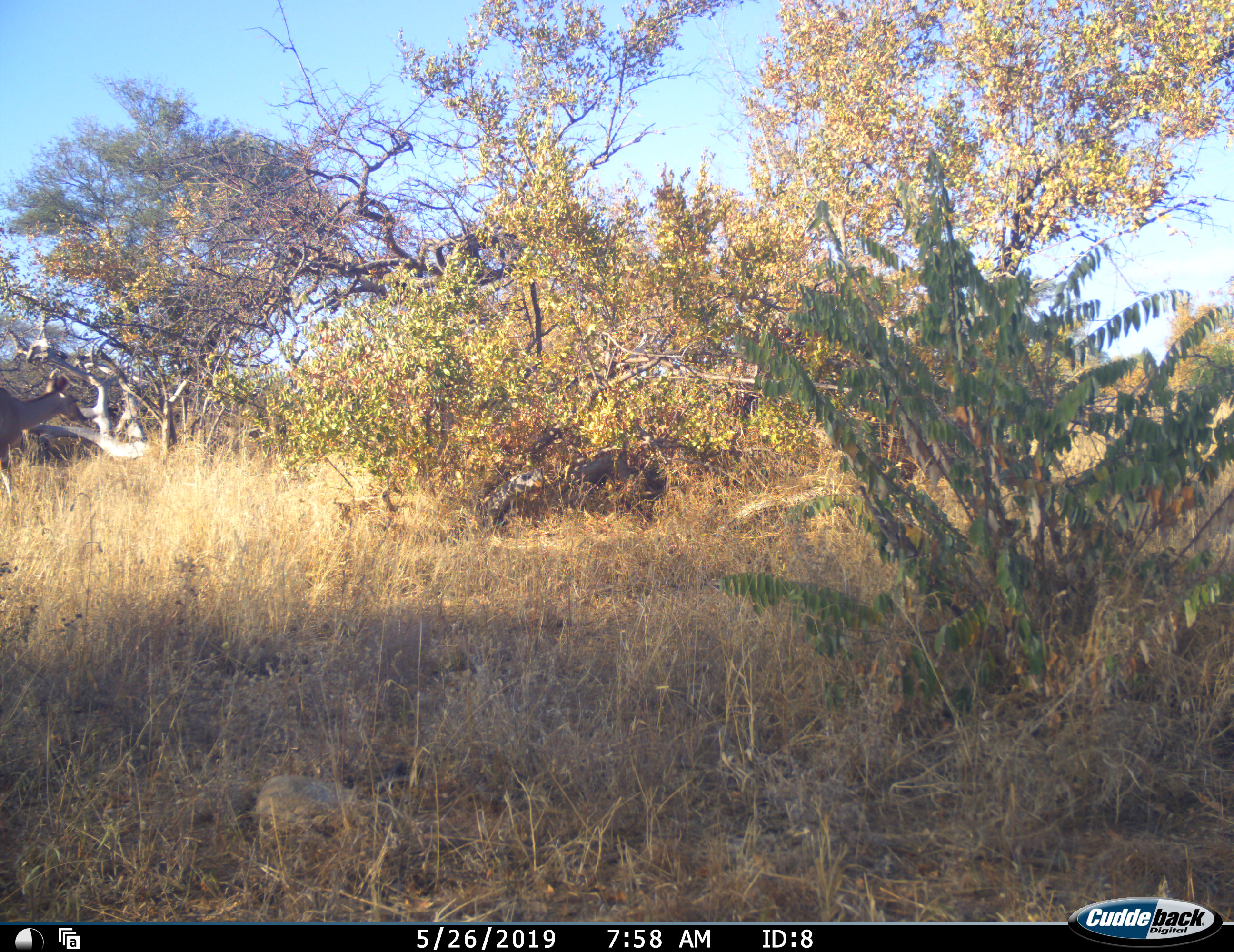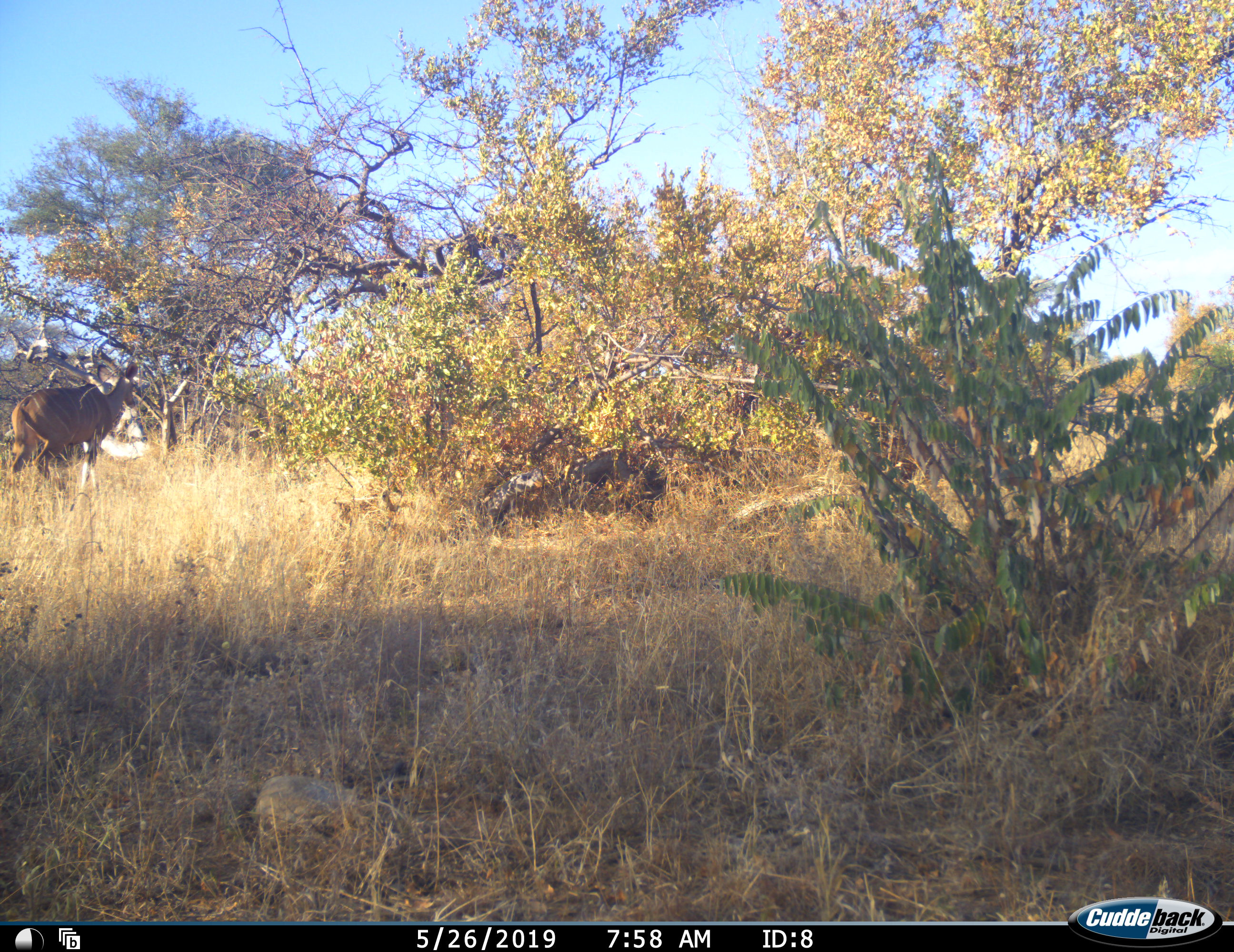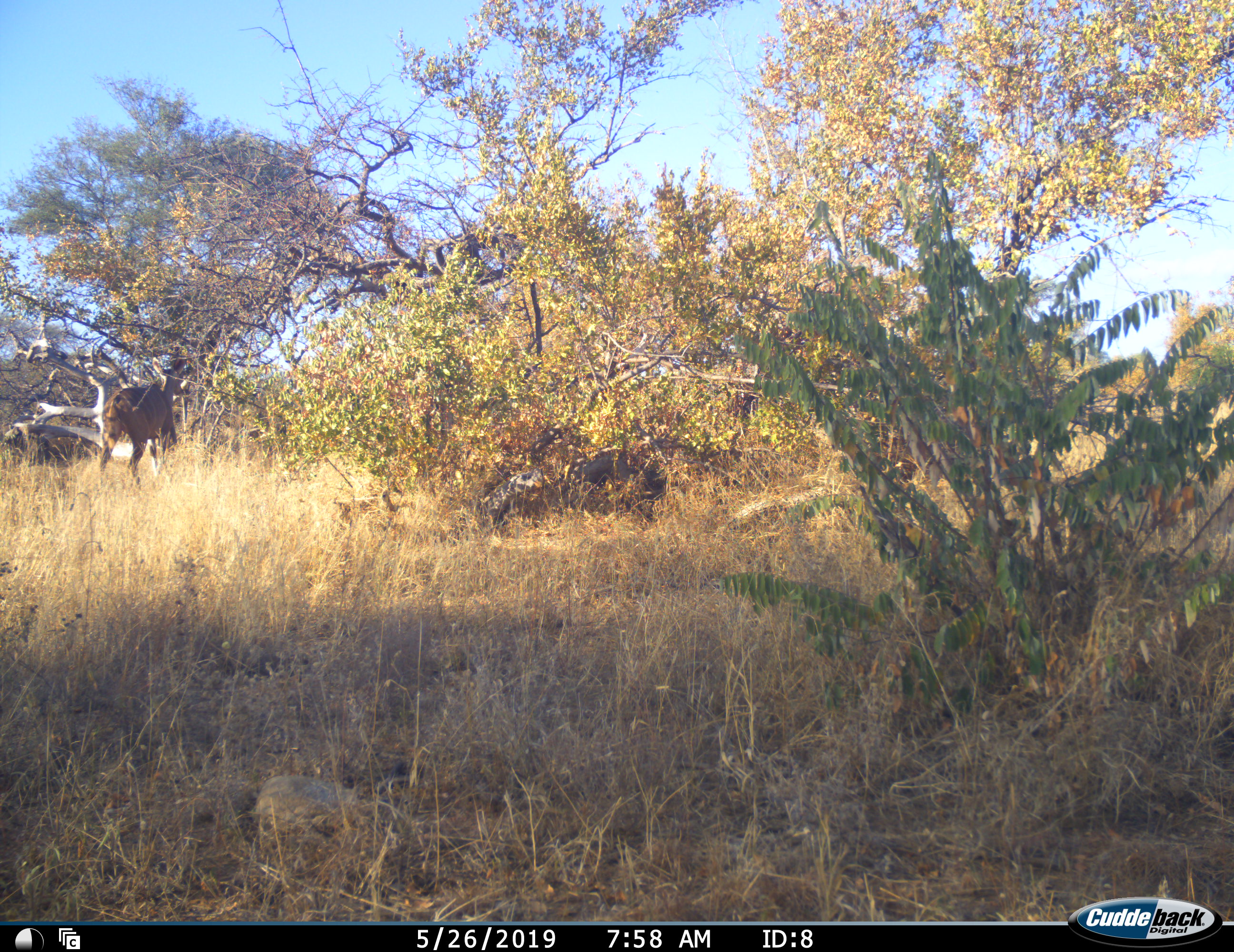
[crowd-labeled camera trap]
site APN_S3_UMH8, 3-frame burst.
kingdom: Animalia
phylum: Chordata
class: Mammalia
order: Artiodactyla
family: Bovidae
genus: Tragelaphus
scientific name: Tragelaphus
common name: kudu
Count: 1.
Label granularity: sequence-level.